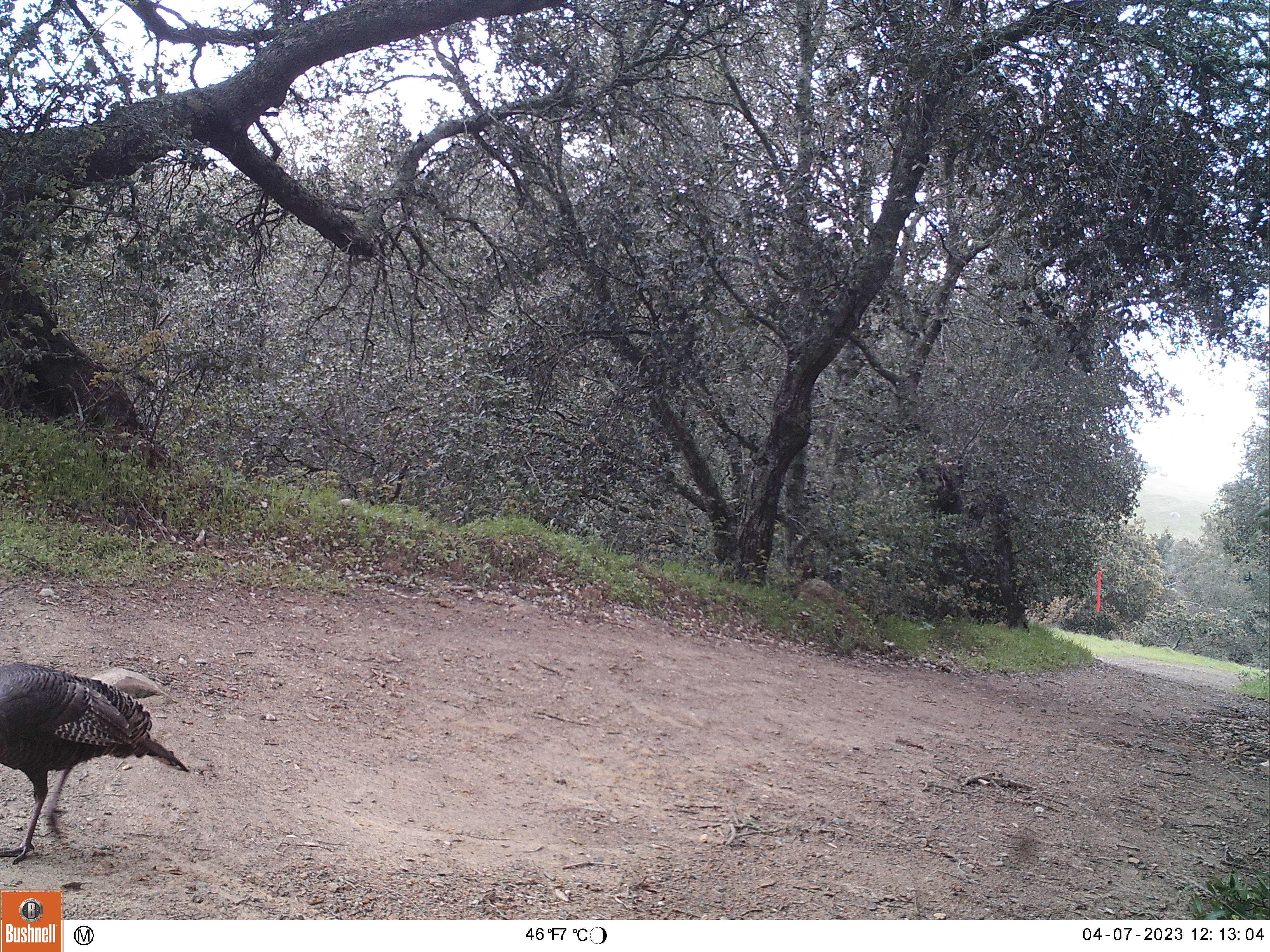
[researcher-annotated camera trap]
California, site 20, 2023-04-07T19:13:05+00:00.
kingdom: Animalia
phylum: Chordata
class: Aves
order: Galliformes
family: Phasianidae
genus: Meleagris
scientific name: Meleagris gallopavo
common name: turkey